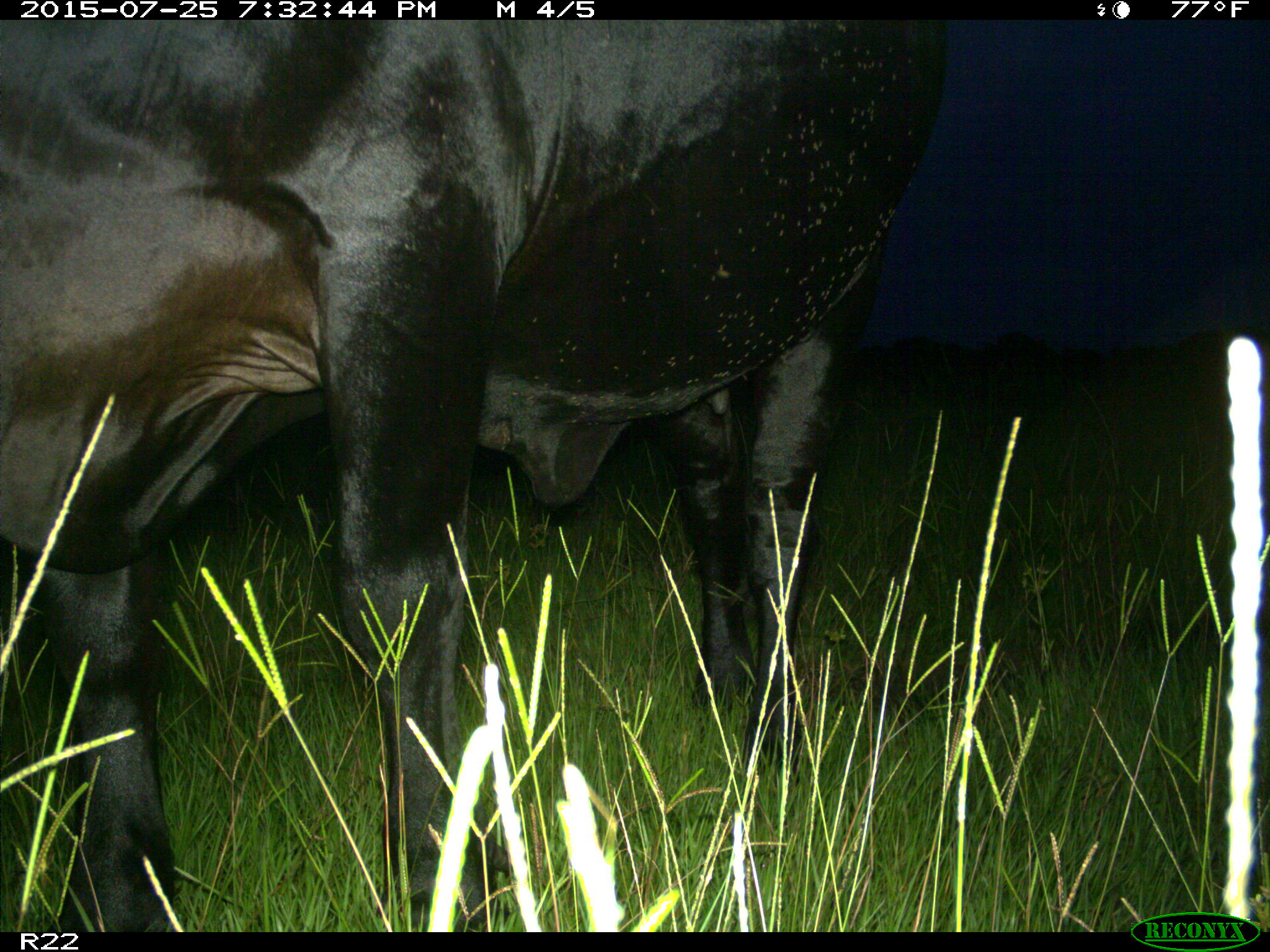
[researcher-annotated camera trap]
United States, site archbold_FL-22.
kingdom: Animalia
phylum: Chordata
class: Mammalia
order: Artiodactyla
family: Bovidae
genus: Bos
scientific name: Bos taurus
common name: domestic cow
Bos taurus (domestic cow).